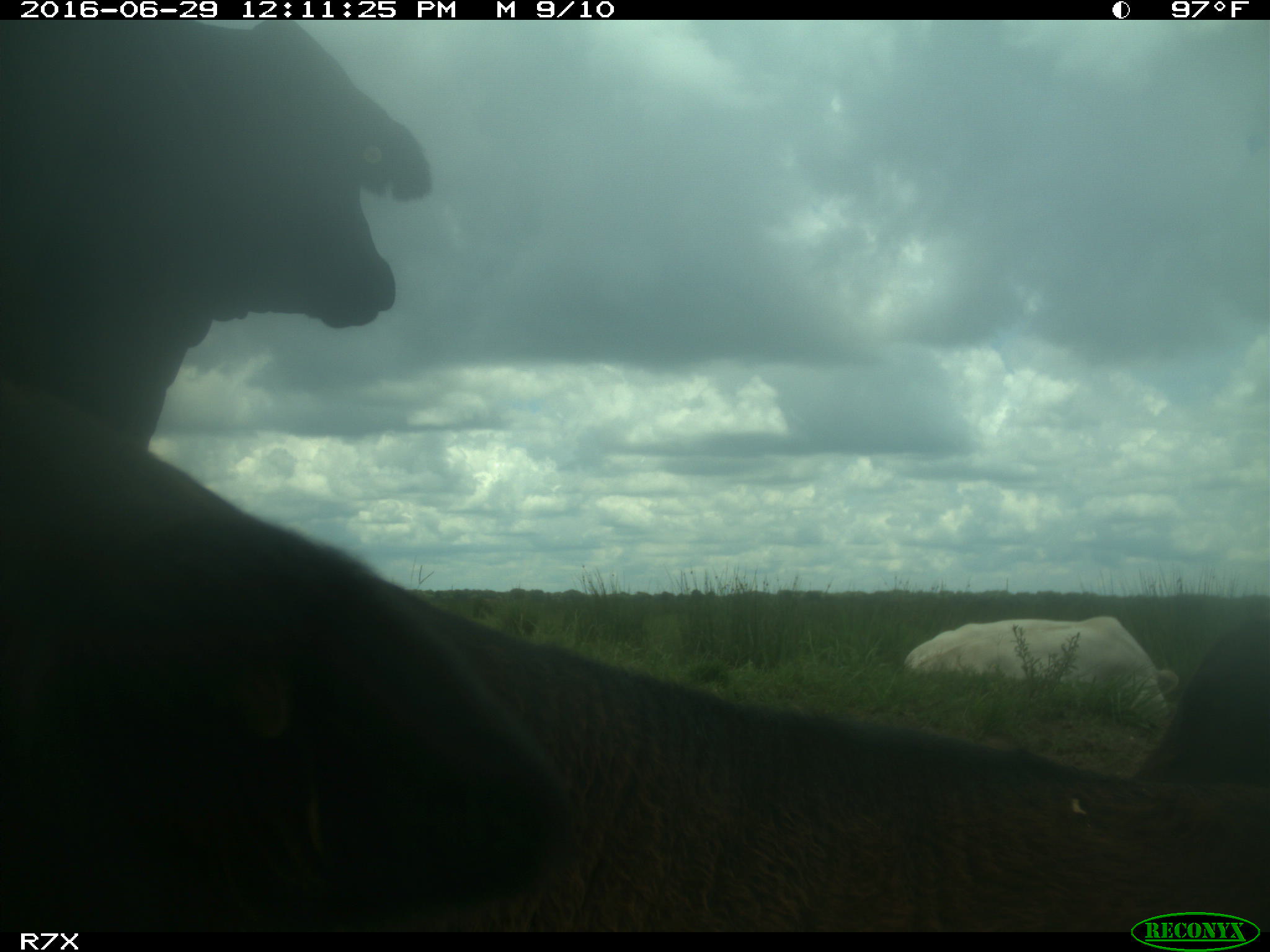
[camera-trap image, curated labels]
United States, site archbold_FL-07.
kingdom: Animalia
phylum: Chordata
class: Mammalia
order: Artiodactyla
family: Bovidae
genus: Bos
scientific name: Bos taurus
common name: domestic cow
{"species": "Bos taurus (domestic cow)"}